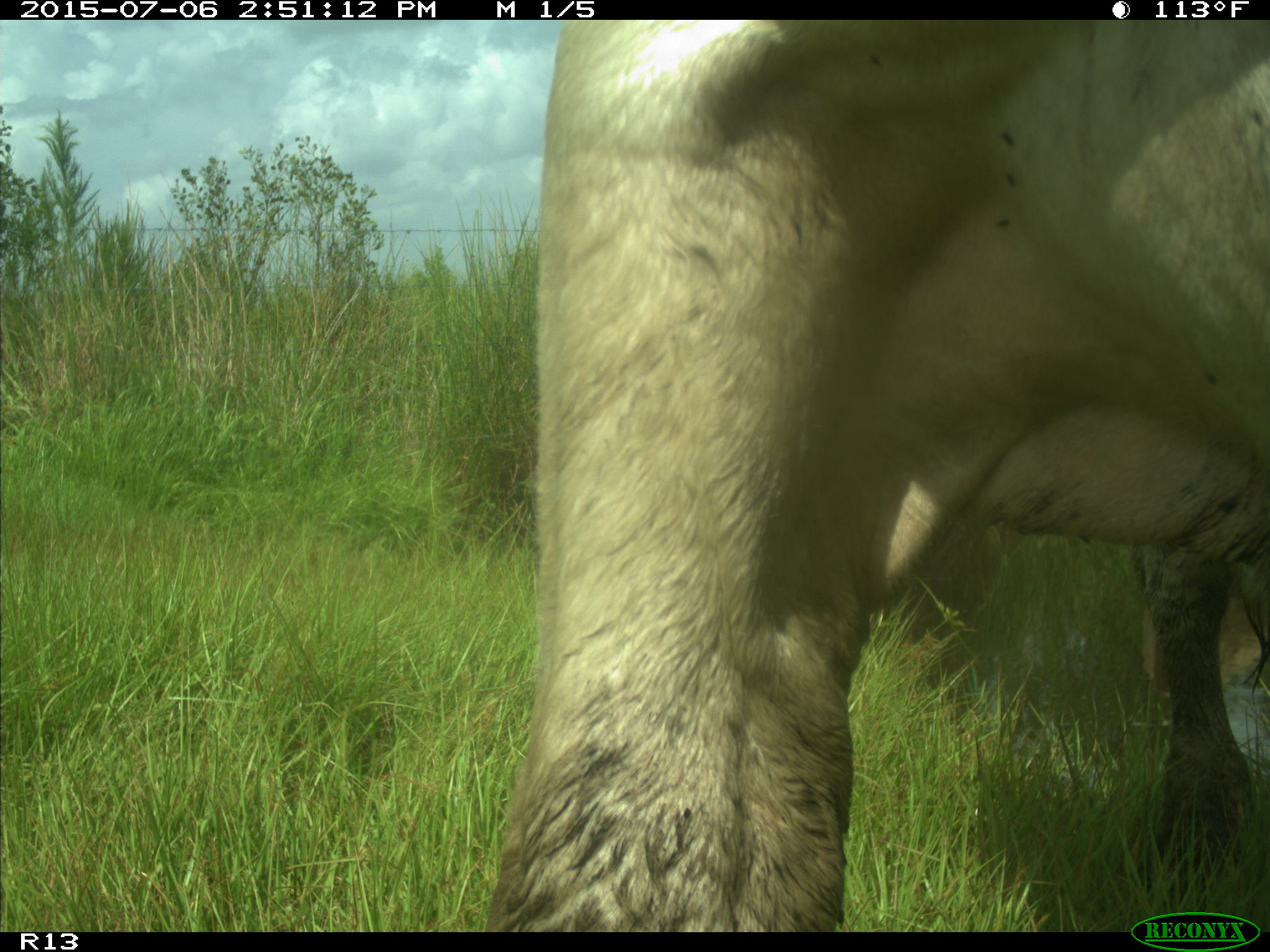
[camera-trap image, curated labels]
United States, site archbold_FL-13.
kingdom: Animalia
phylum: Chordata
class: Mammalia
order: Artiodactyla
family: Bovidae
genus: Bos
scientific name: Bos taurus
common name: domestic cow